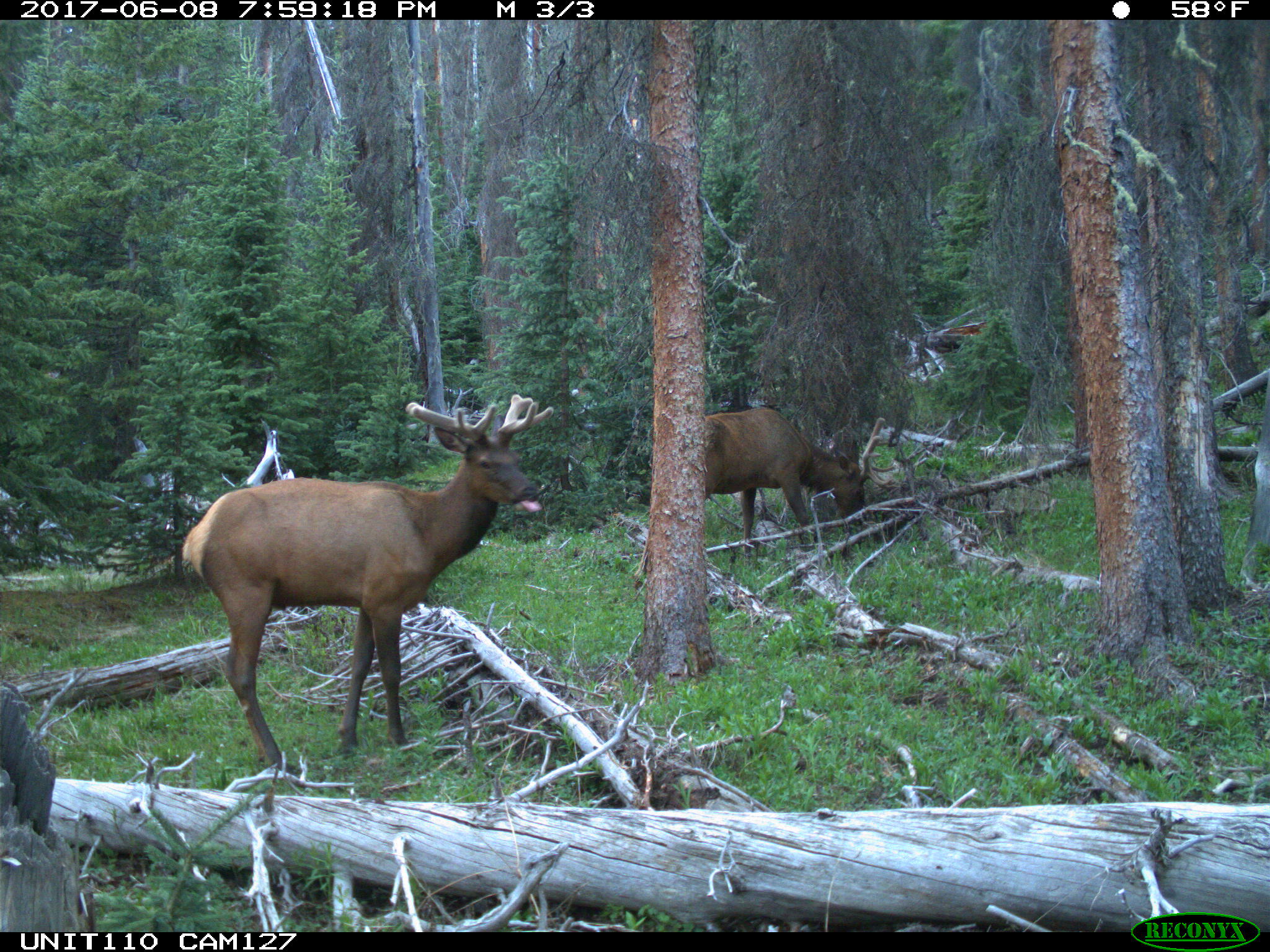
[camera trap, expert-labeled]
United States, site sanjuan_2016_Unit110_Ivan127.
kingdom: Animalia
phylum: Chordata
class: Mammalia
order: Artiodactyla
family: Cervidae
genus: Cervus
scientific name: Cervus elaphus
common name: red deer